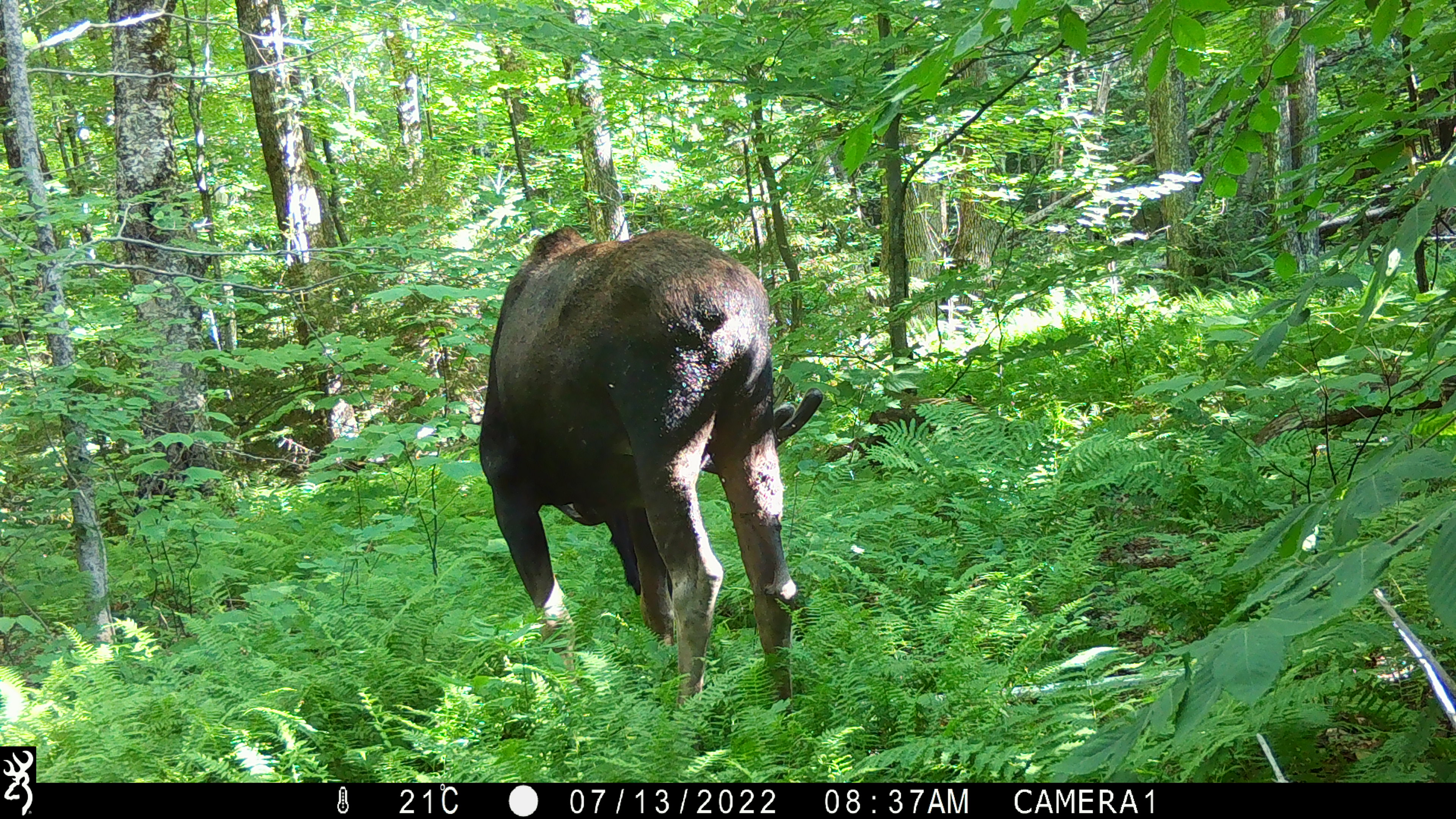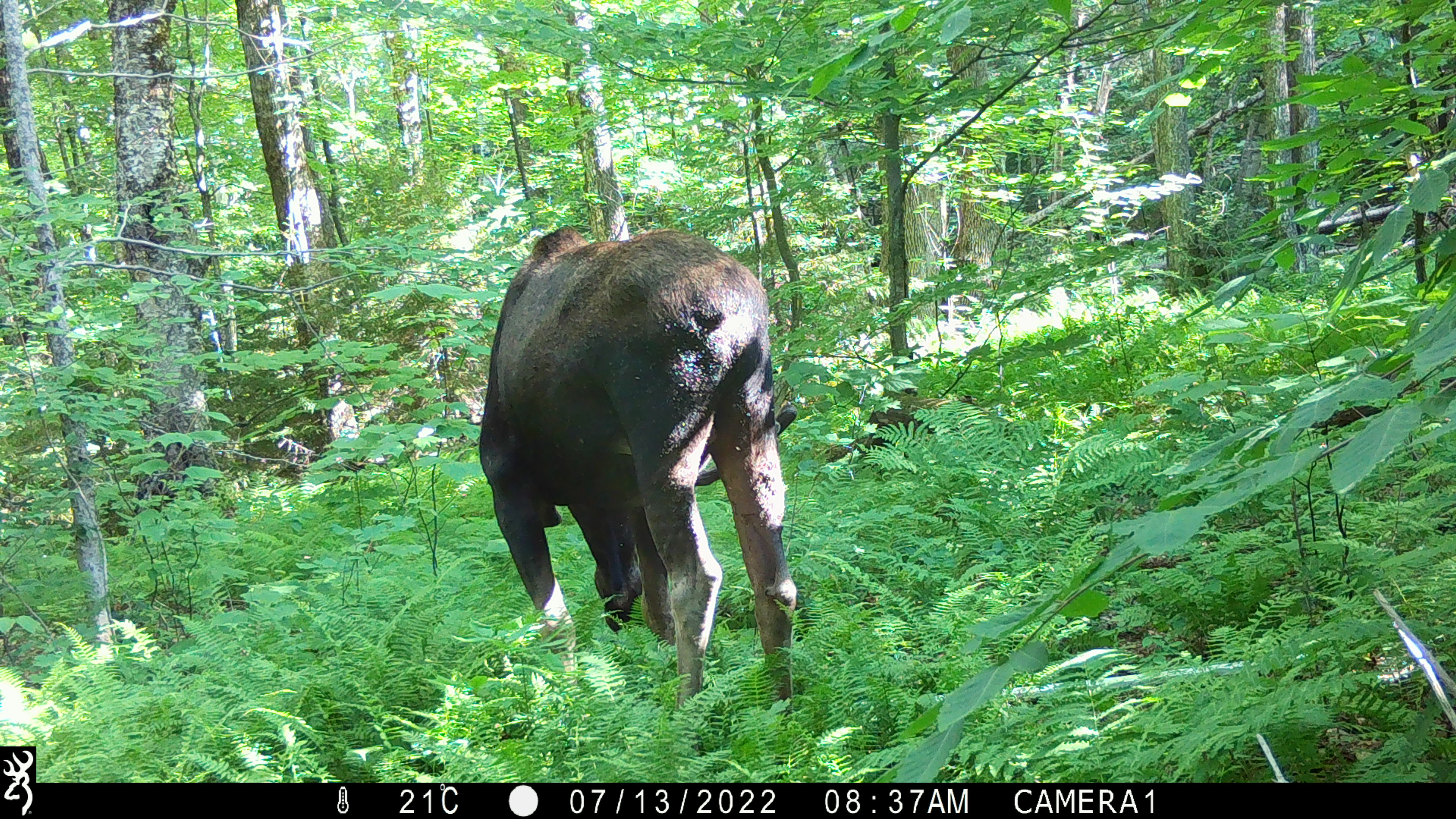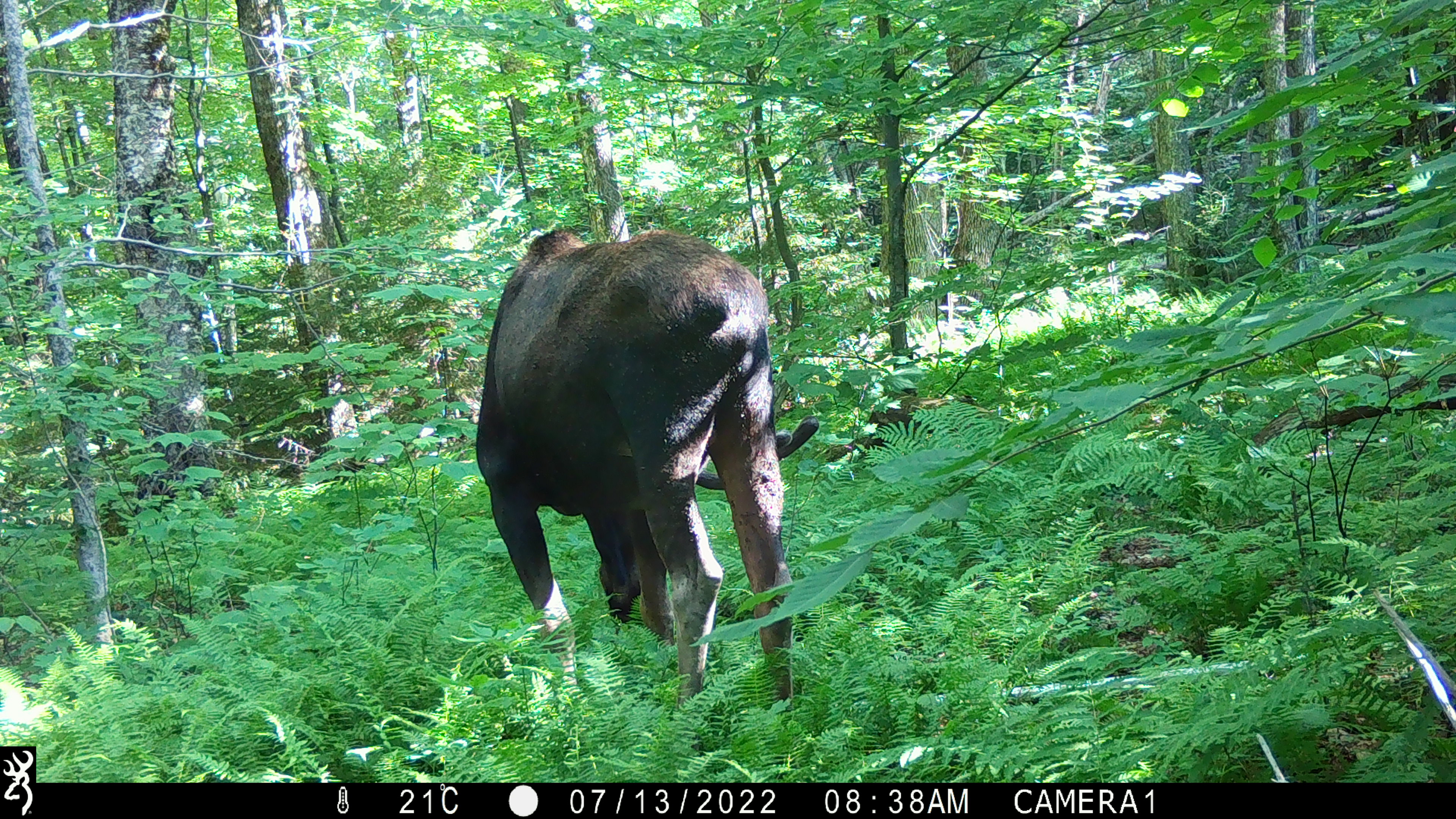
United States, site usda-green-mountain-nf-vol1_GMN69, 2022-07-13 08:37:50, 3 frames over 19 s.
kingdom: Animalia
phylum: Chordata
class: Mammalia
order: Artiodactyla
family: Cervidae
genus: Alces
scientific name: Alces alces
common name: moose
Moose (Alces alces).